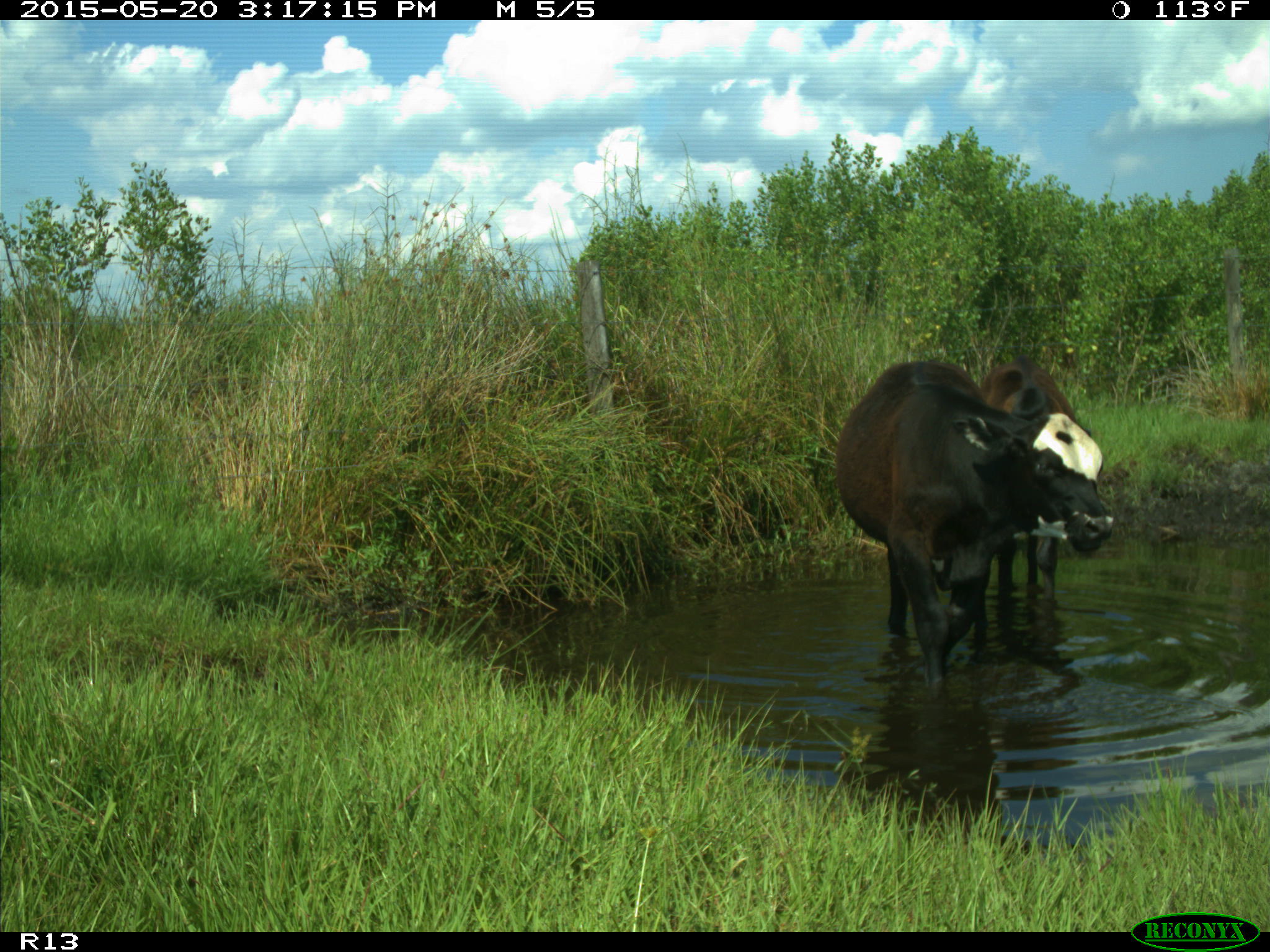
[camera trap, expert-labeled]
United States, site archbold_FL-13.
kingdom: Animalia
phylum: Chordata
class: Mammalia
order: Artiodactyla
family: Bovidae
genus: Bos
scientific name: Bos taurus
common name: domestic cow